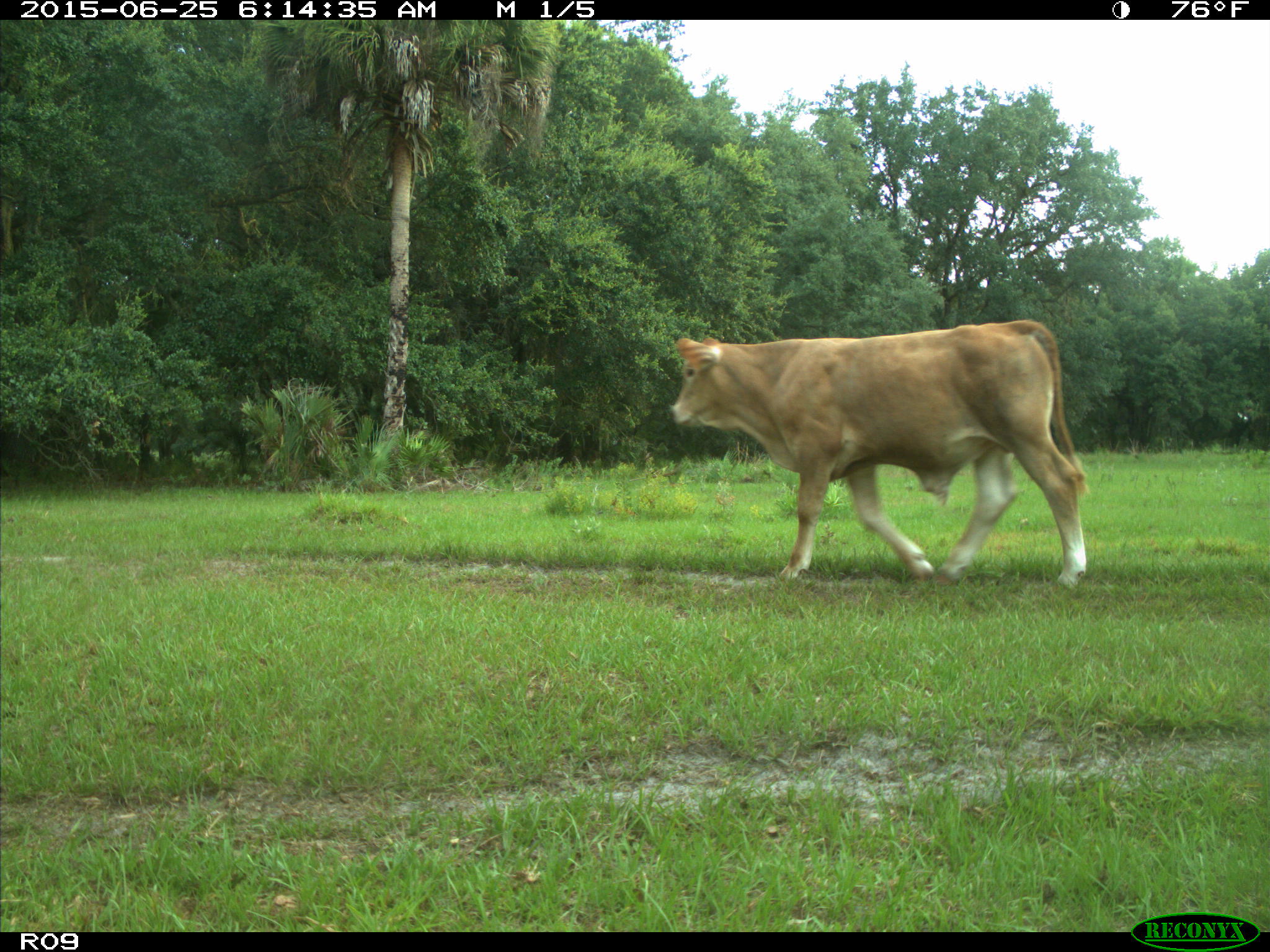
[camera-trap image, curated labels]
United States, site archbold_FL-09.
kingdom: Animalia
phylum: Chordata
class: Mammalia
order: Artiodactyla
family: Bovidae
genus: Bos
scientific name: Bos taurus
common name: domestic cow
Bos taurus (domestic cow).